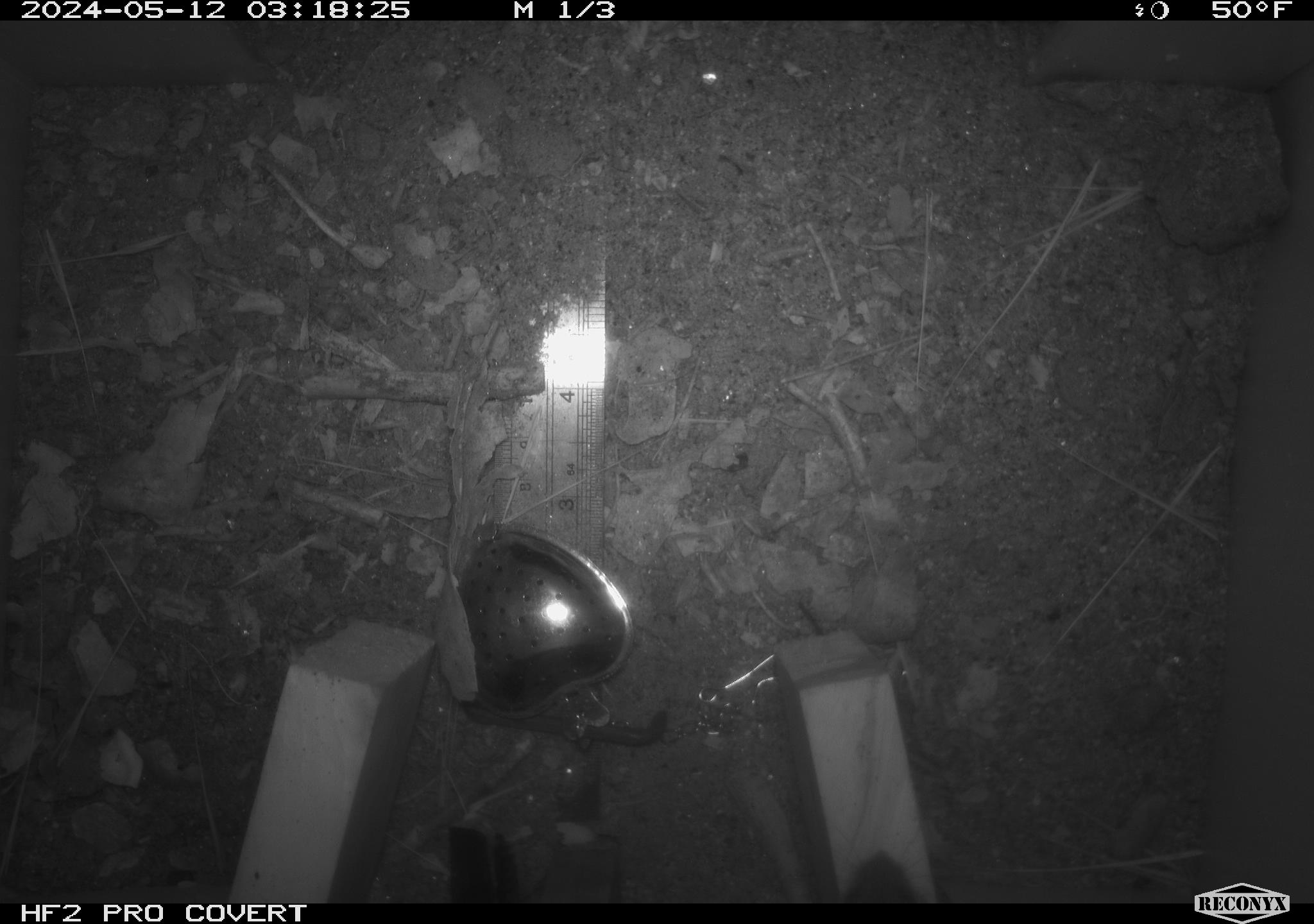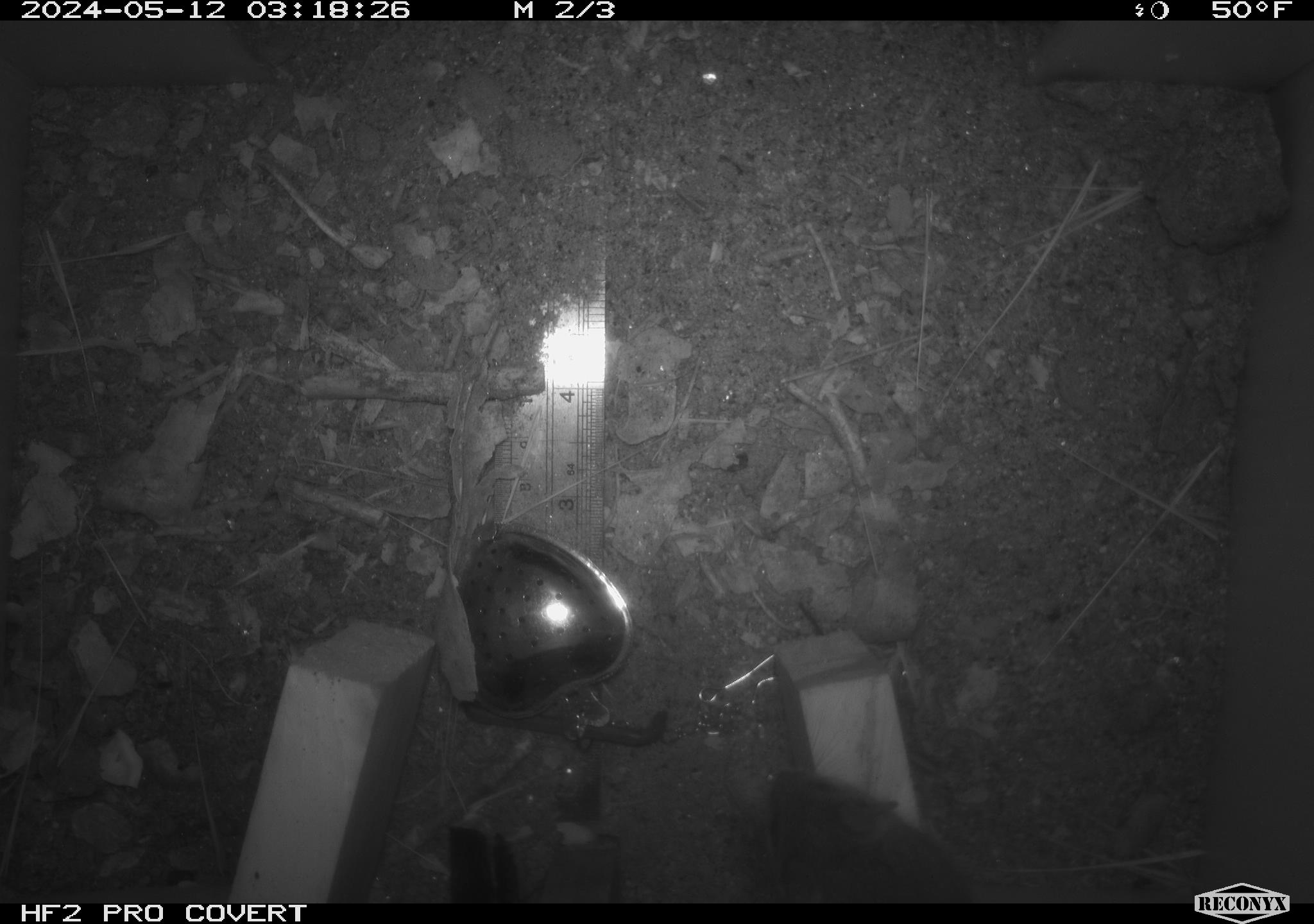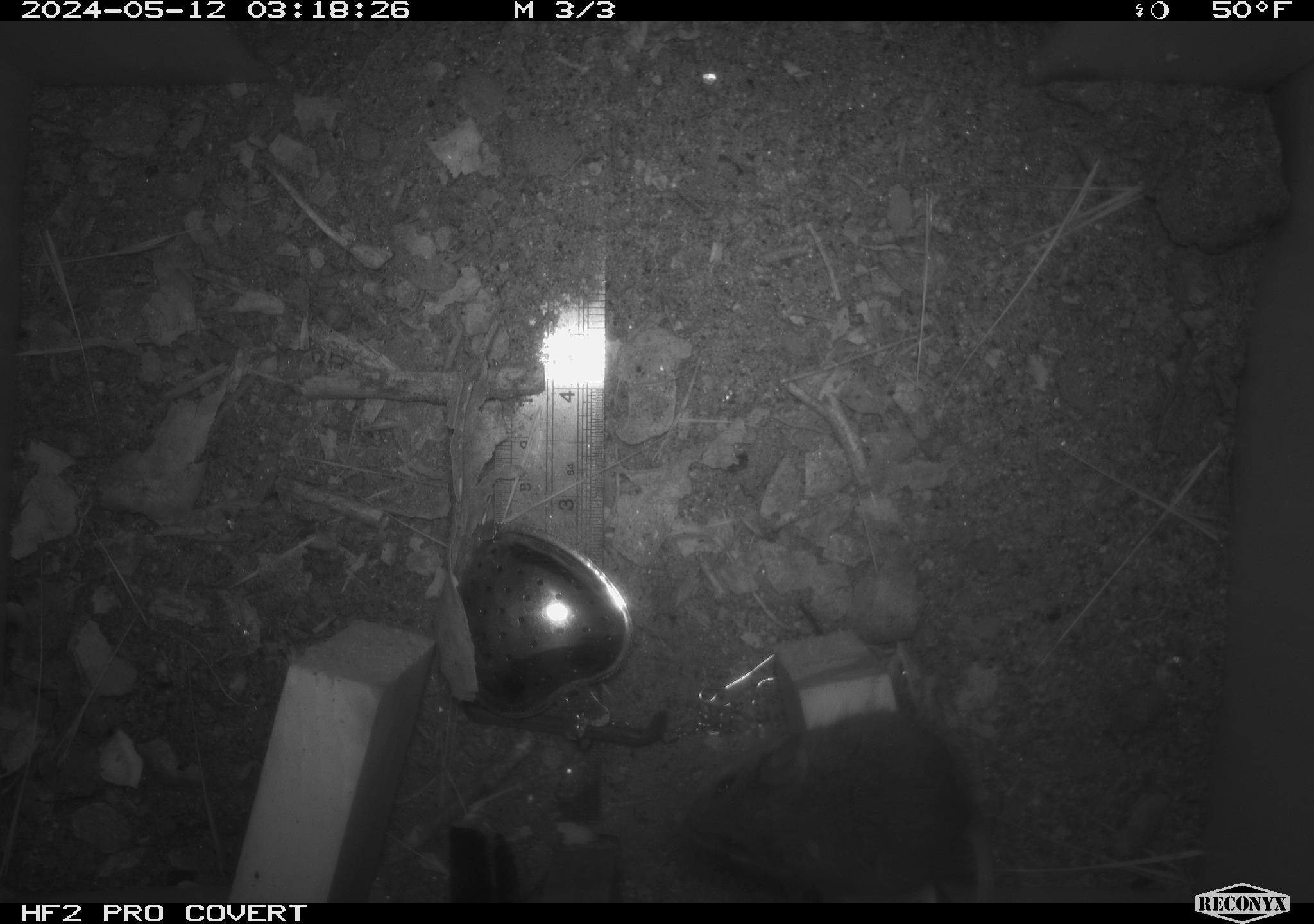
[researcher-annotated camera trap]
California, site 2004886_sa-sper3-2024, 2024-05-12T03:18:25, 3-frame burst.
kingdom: Animalia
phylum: Chordata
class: Mammalia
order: Rodentia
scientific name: Rodentia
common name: mouse species